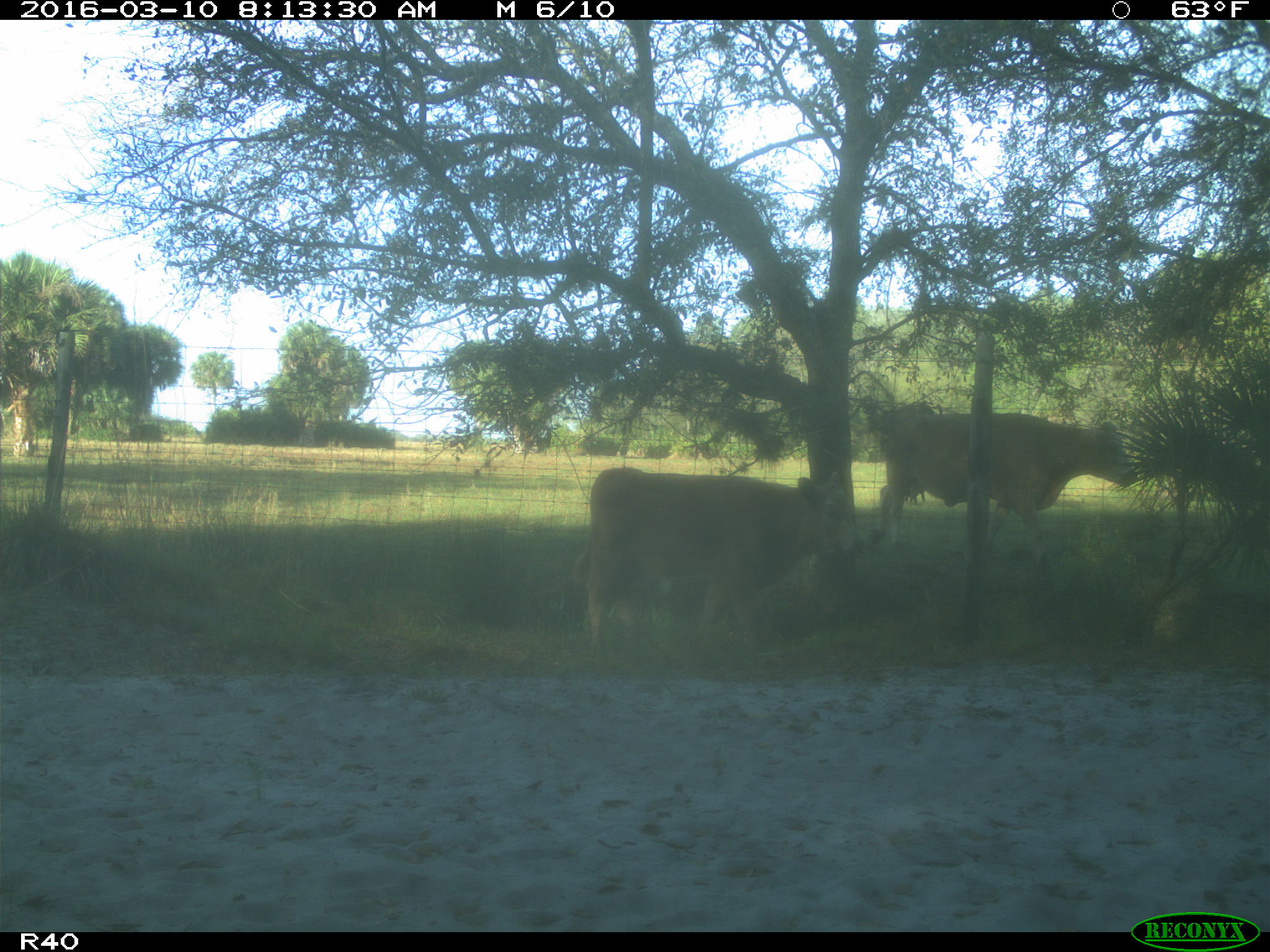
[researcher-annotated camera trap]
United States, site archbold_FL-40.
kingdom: Animalia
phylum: Chordata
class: Mammalia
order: Artiodactyla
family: Bovidae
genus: Bos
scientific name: Bos taurus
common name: domestic cow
Bos taurus (domestic cow).